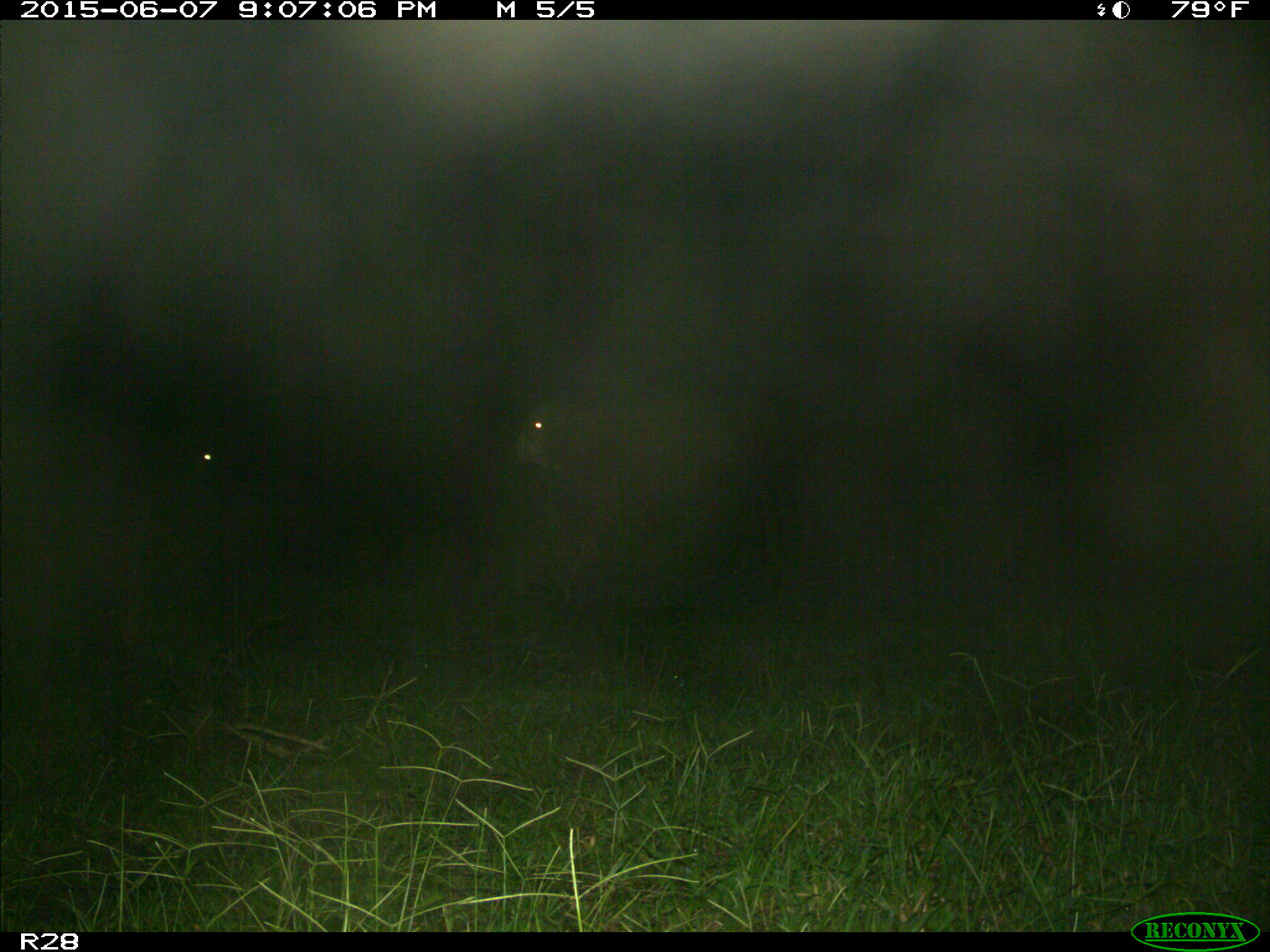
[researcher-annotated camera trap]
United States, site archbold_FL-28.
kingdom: Animalia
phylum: Chordata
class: Mammalia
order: Artiodactyla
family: Bovidae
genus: Bos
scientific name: Bos taurus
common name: domestic cow